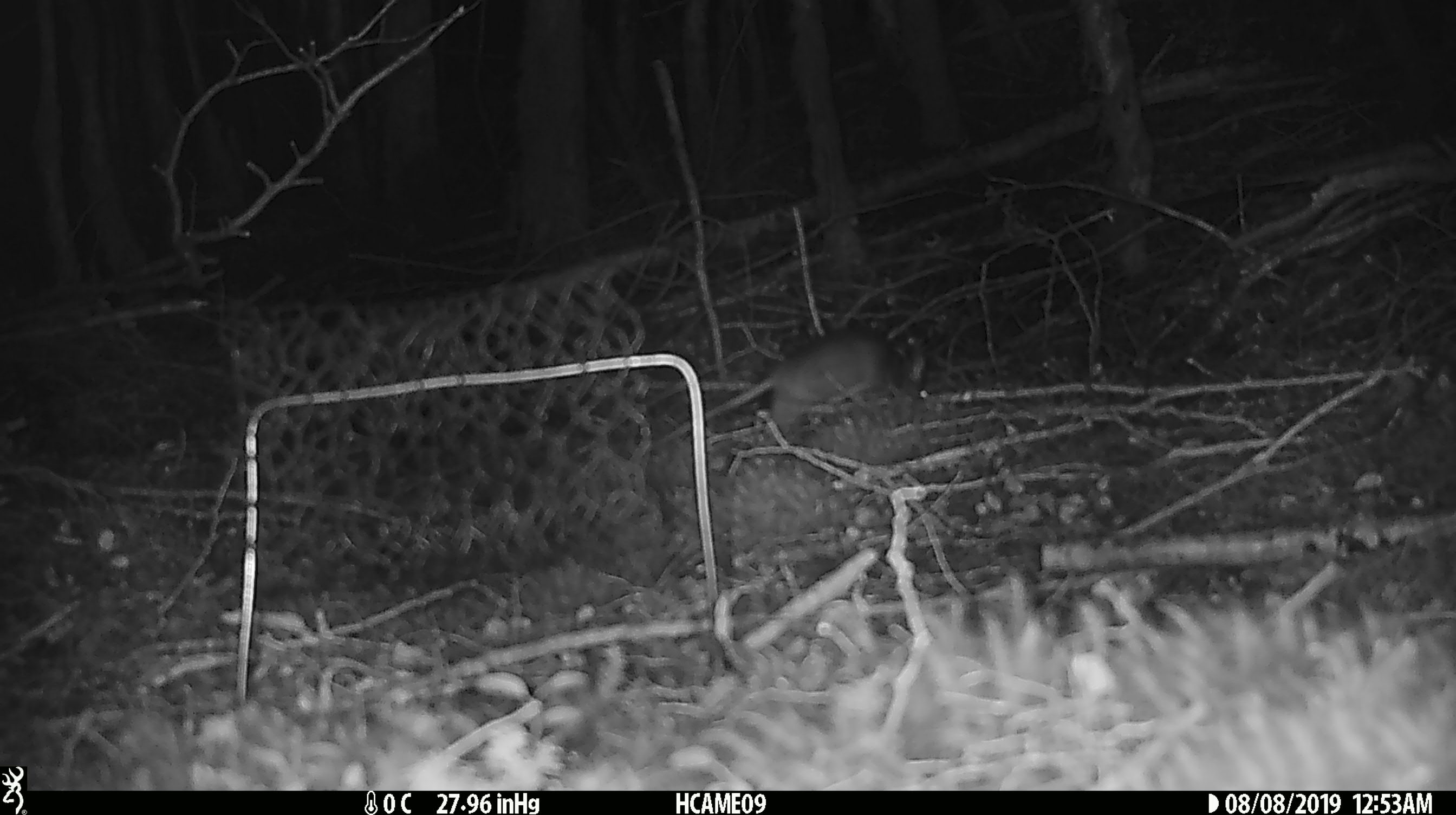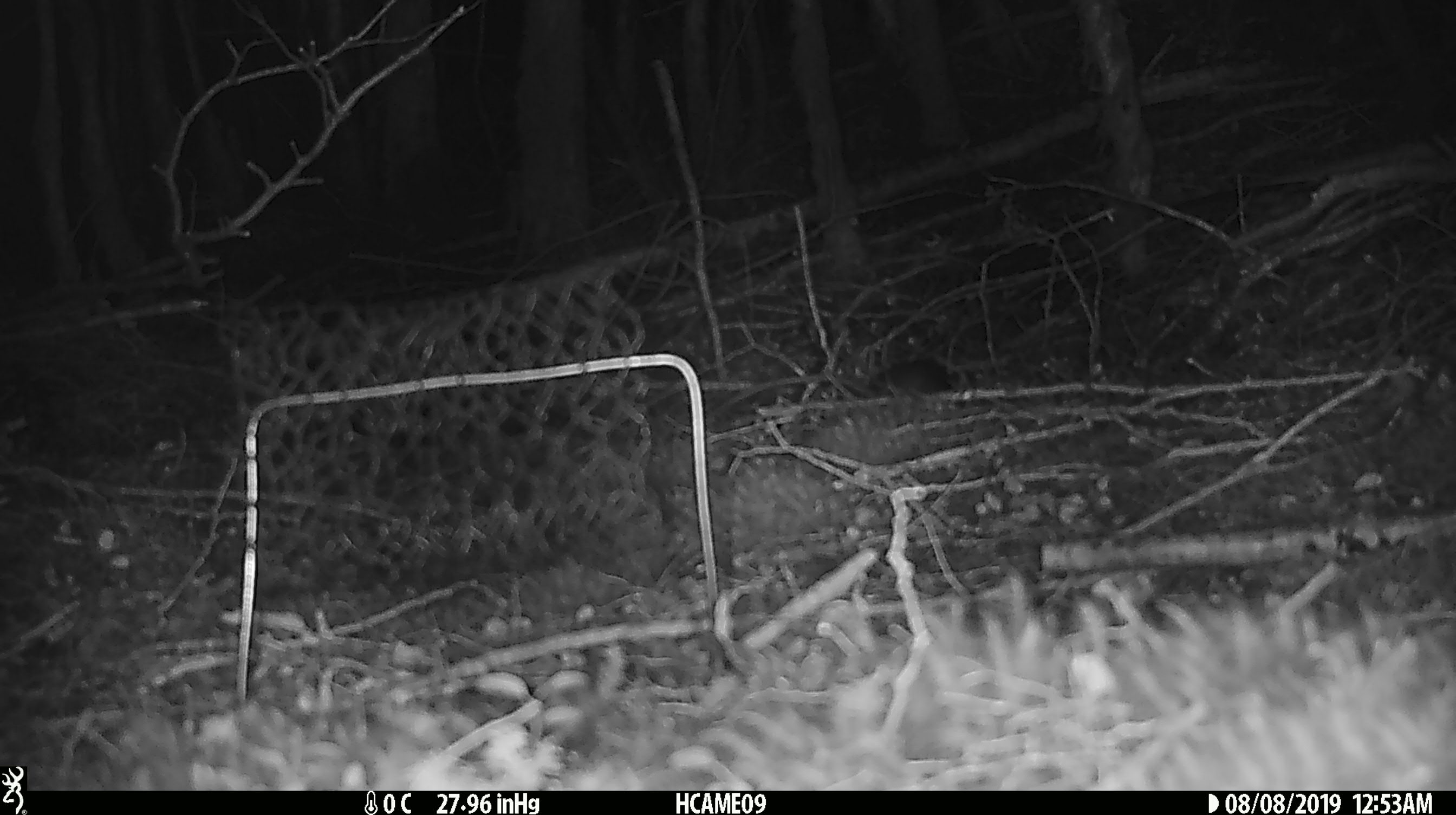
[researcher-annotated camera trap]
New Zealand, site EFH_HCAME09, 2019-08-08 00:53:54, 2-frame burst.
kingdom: Animalia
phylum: Chordata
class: Mammalia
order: Rodentia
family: Muridae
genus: Rattus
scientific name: Rattus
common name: rat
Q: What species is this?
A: Rat (Rattus).